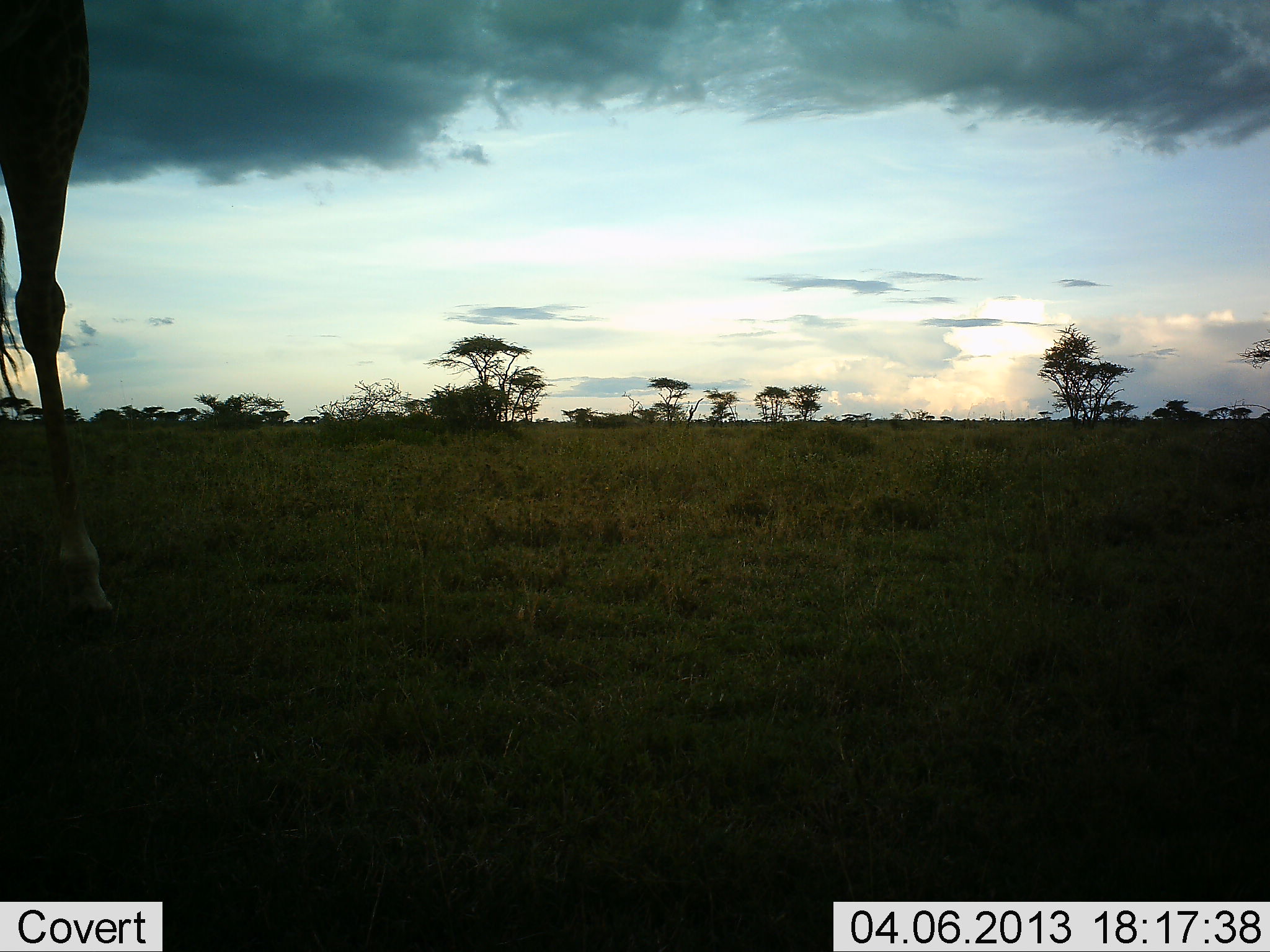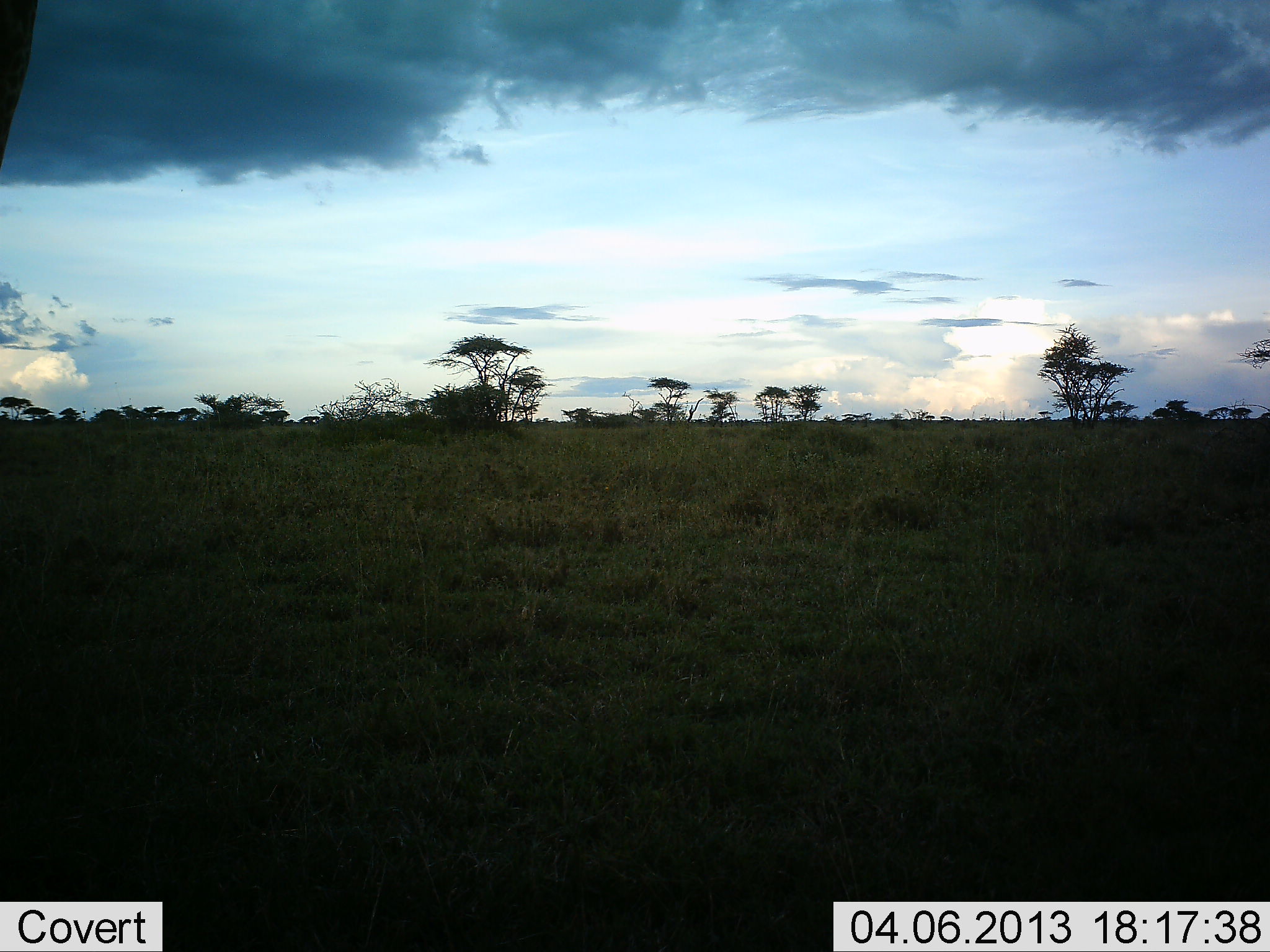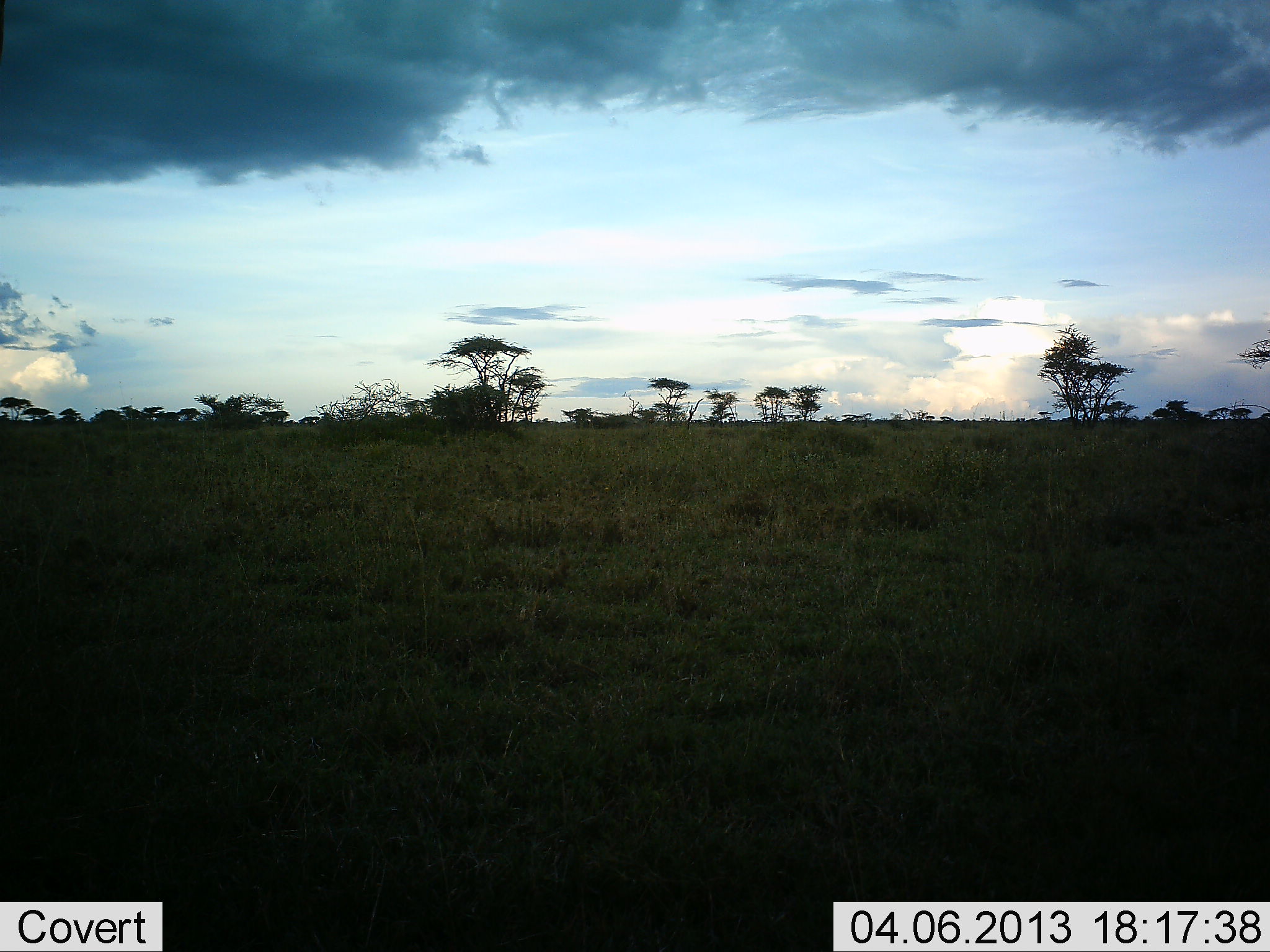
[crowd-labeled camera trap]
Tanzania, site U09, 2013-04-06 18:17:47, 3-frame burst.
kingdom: Animalia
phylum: Chordata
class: Mammalia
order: Artiodactyla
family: Giraffidae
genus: Giraffa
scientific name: Giraffa camelopardalis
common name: giraffe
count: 1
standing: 17%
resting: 0%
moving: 87%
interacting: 0%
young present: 0%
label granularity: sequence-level